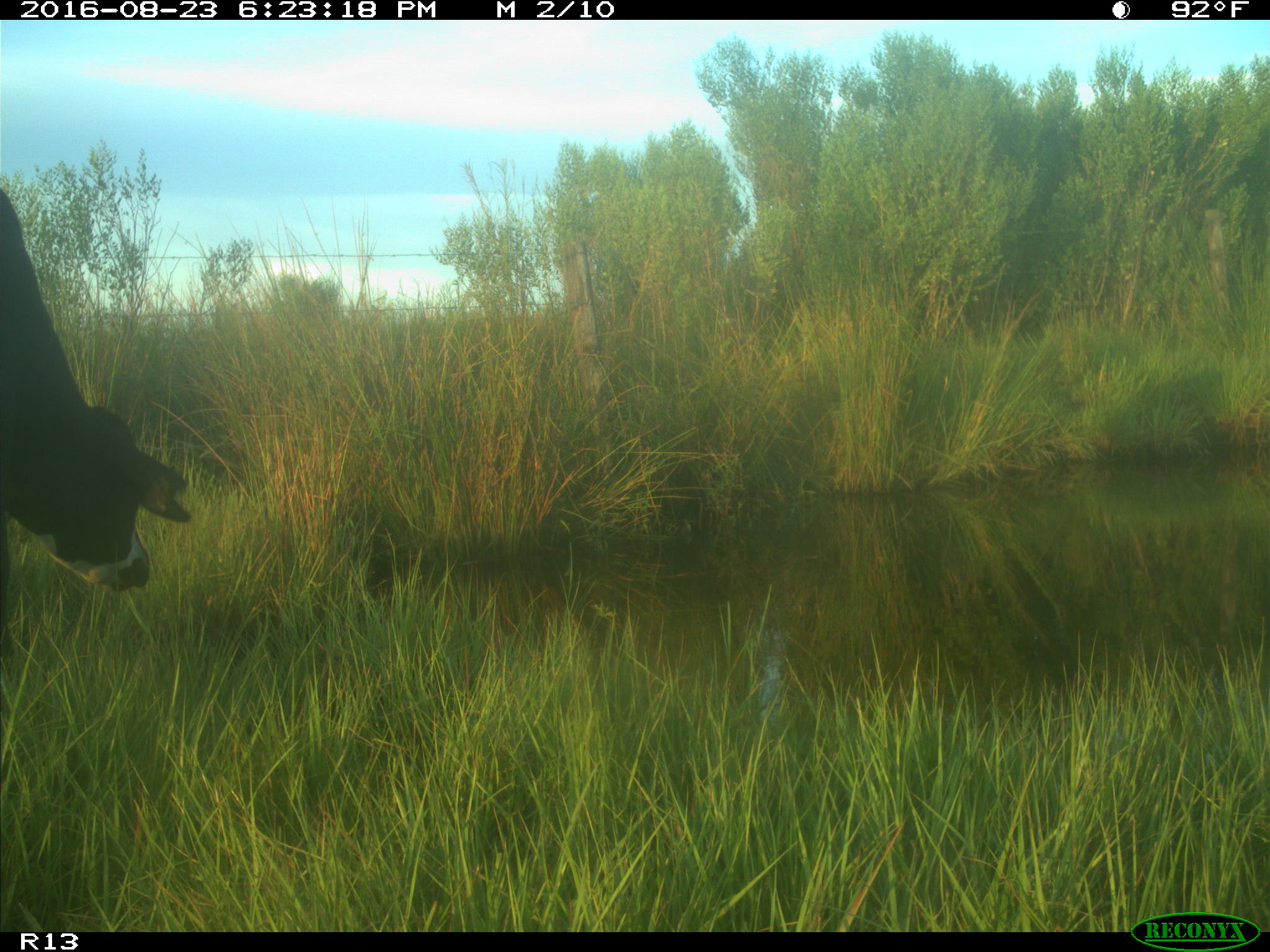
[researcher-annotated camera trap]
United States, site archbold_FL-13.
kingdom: Animalia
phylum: Chordata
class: Mammalia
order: Artiodactyla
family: Bovidae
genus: Bos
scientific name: Bos taurus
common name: domestic cow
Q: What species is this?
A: Bos taurus (domestic cow).